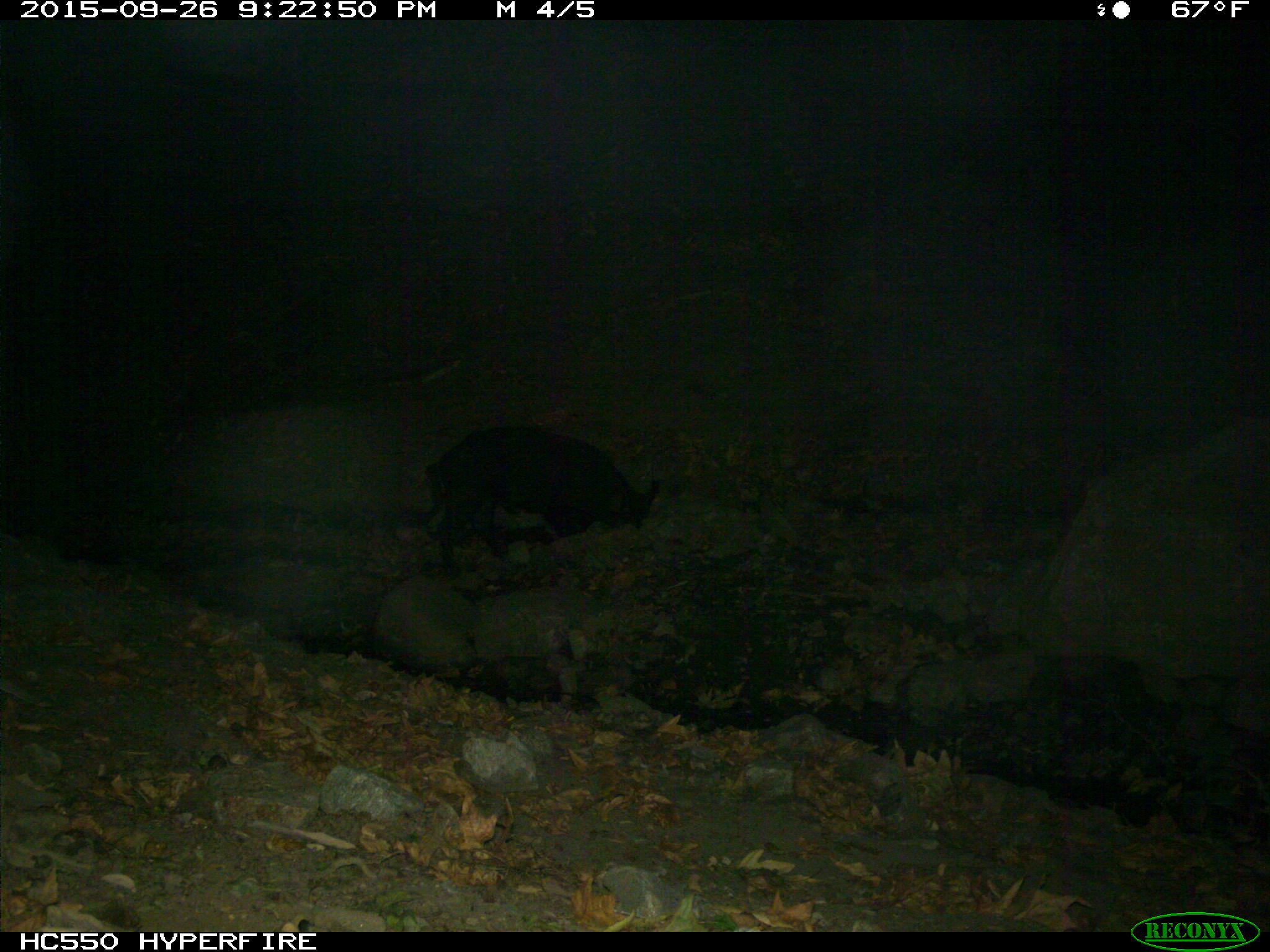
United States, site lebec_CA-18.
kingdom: Animalia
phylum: Chordata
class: Mammalia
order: Artiodactyla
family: Suidae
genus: Sus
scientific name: Sus scrofa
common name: wild boar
Sus scrofa (wild boar).